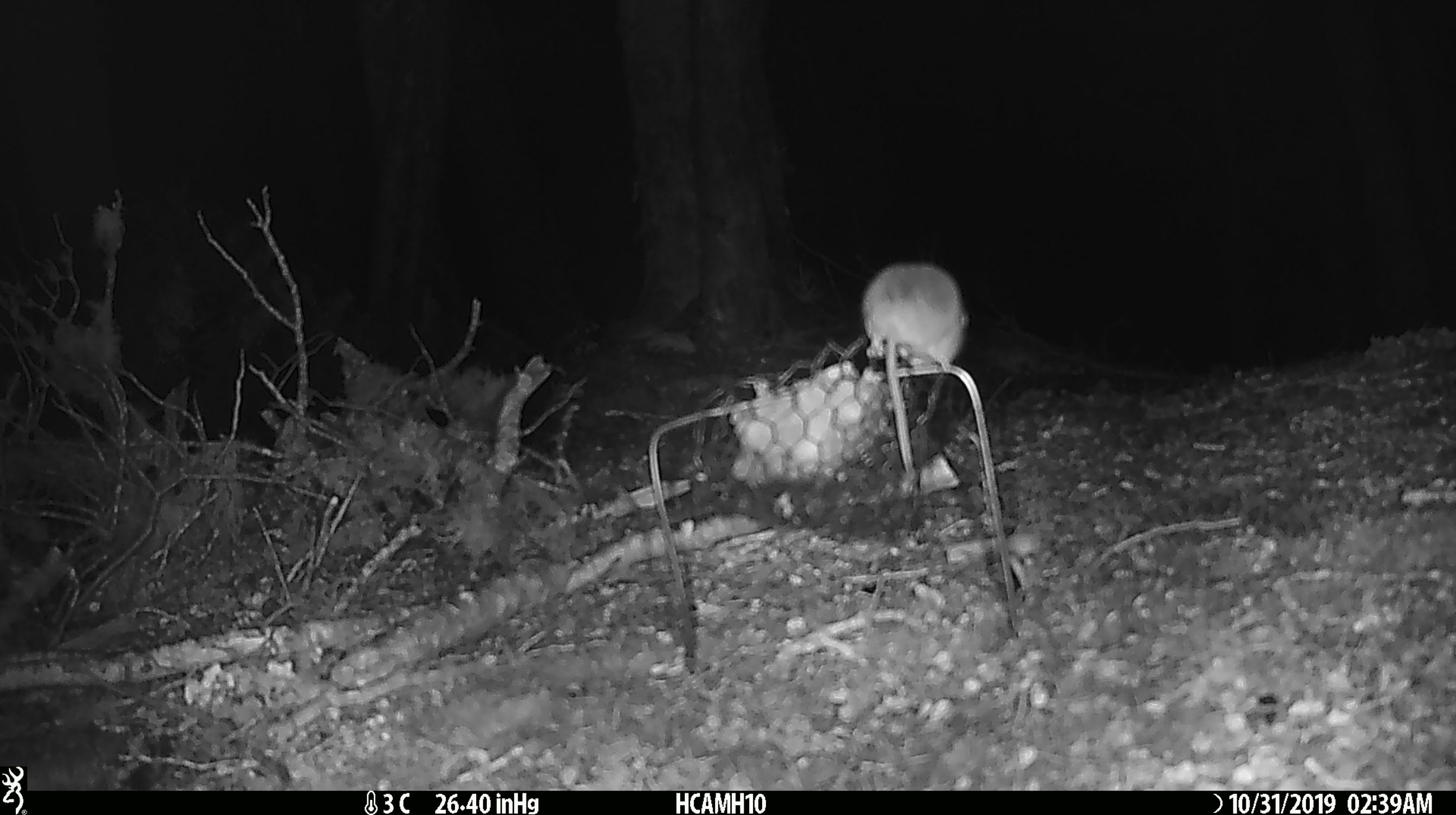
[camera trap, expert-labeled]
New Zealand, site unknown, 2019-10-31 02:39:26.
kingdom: Animalia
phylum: Chordata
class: Mammalia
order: Rodentia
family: Muridae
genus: Mus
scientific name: Mus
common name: mouse